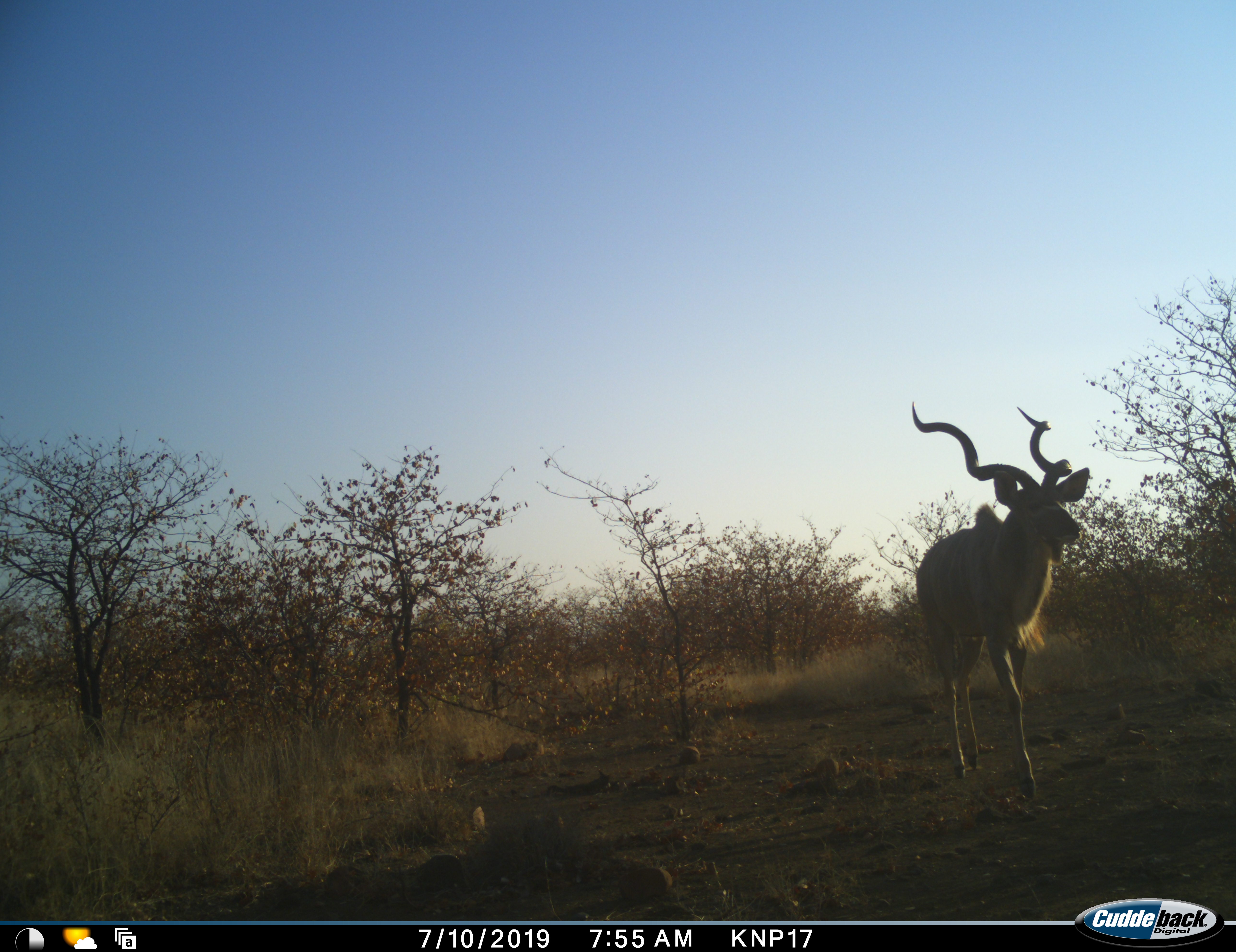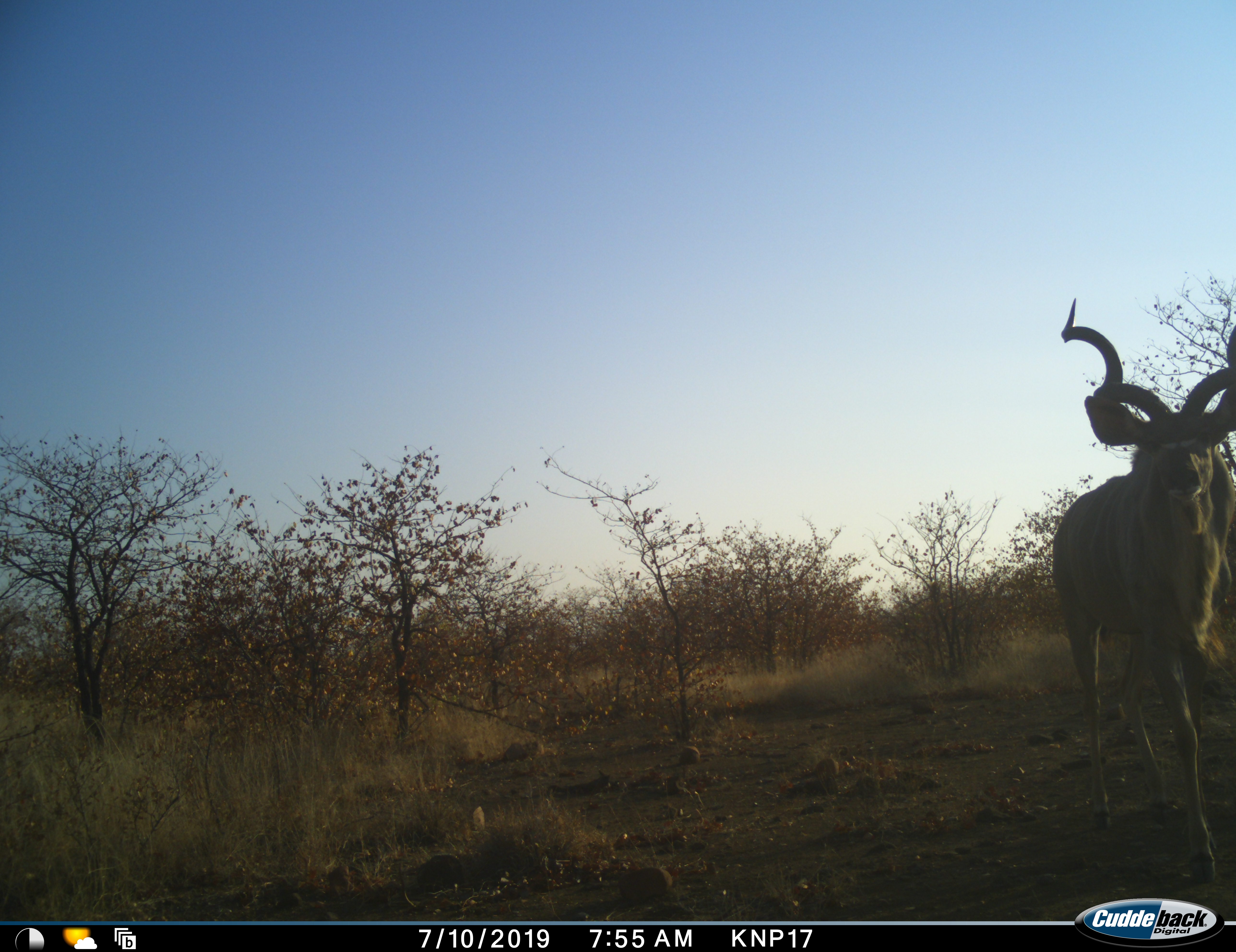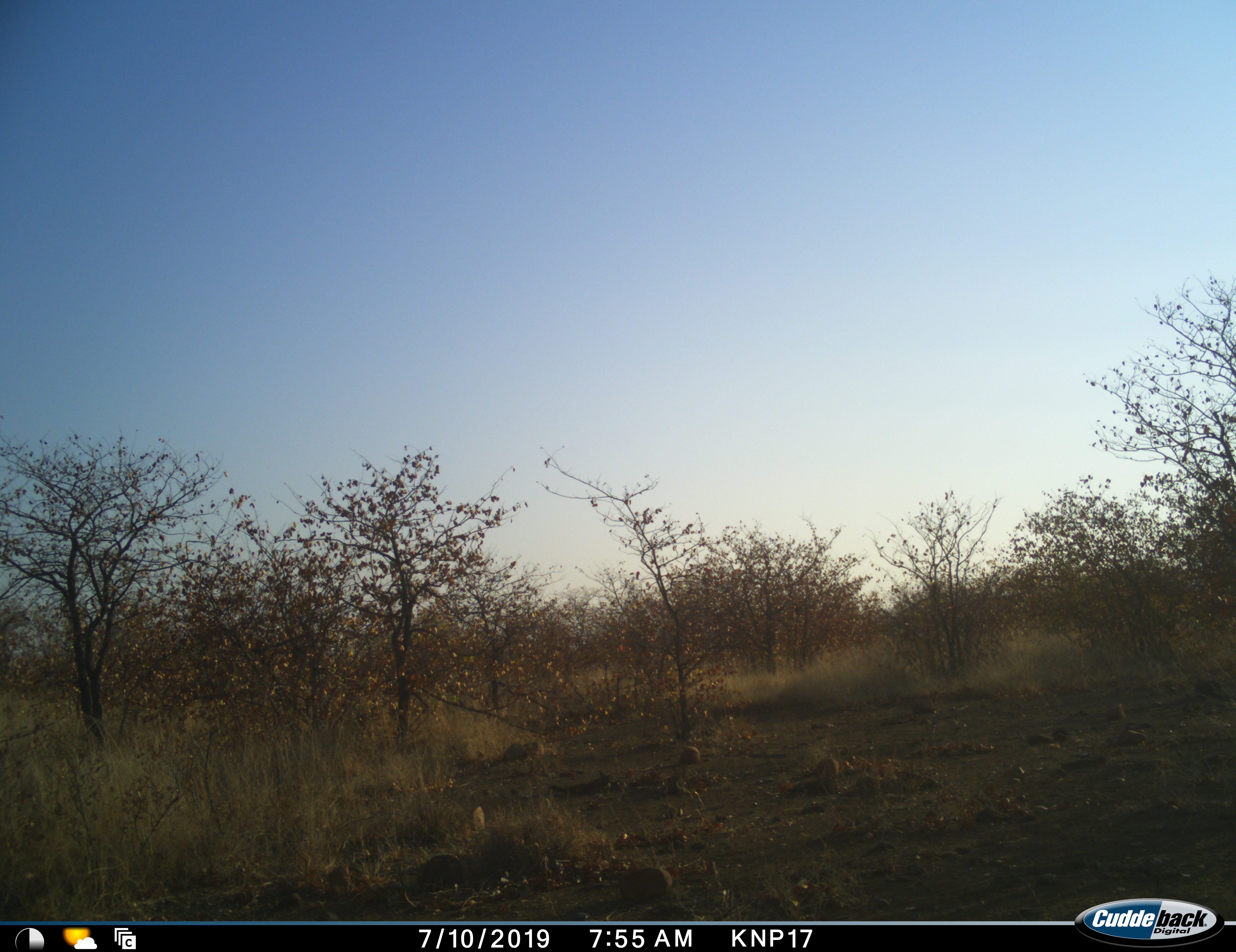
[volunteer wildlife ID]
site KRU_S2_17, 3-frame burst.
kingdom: Animalia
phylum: Chordata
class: Mammalia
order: Artiodactyla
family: Bovidae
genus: Tragelaphus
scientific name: Tragelaphus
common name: kudu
Kudu (Tragelaphus), count 1. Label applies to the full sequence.